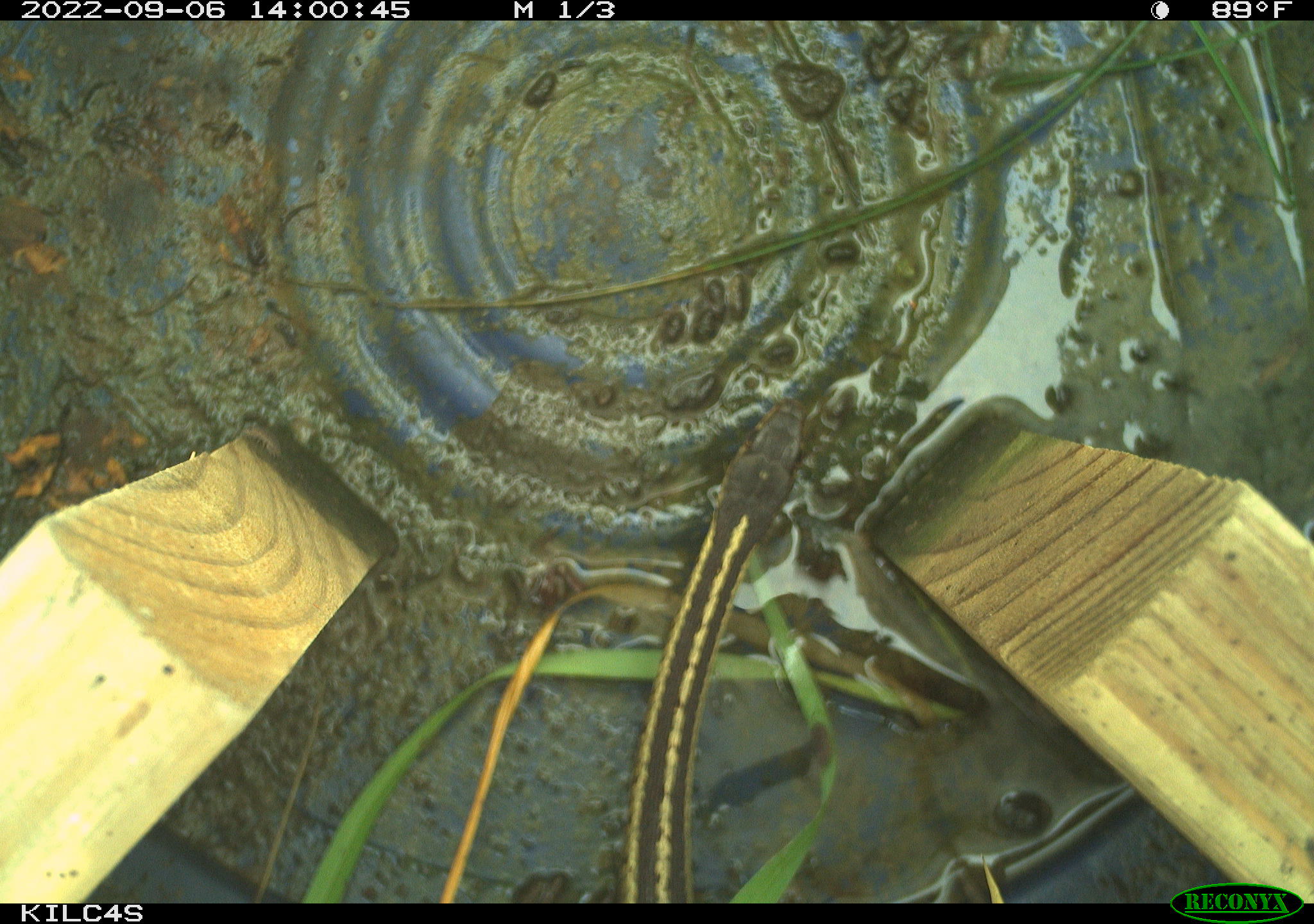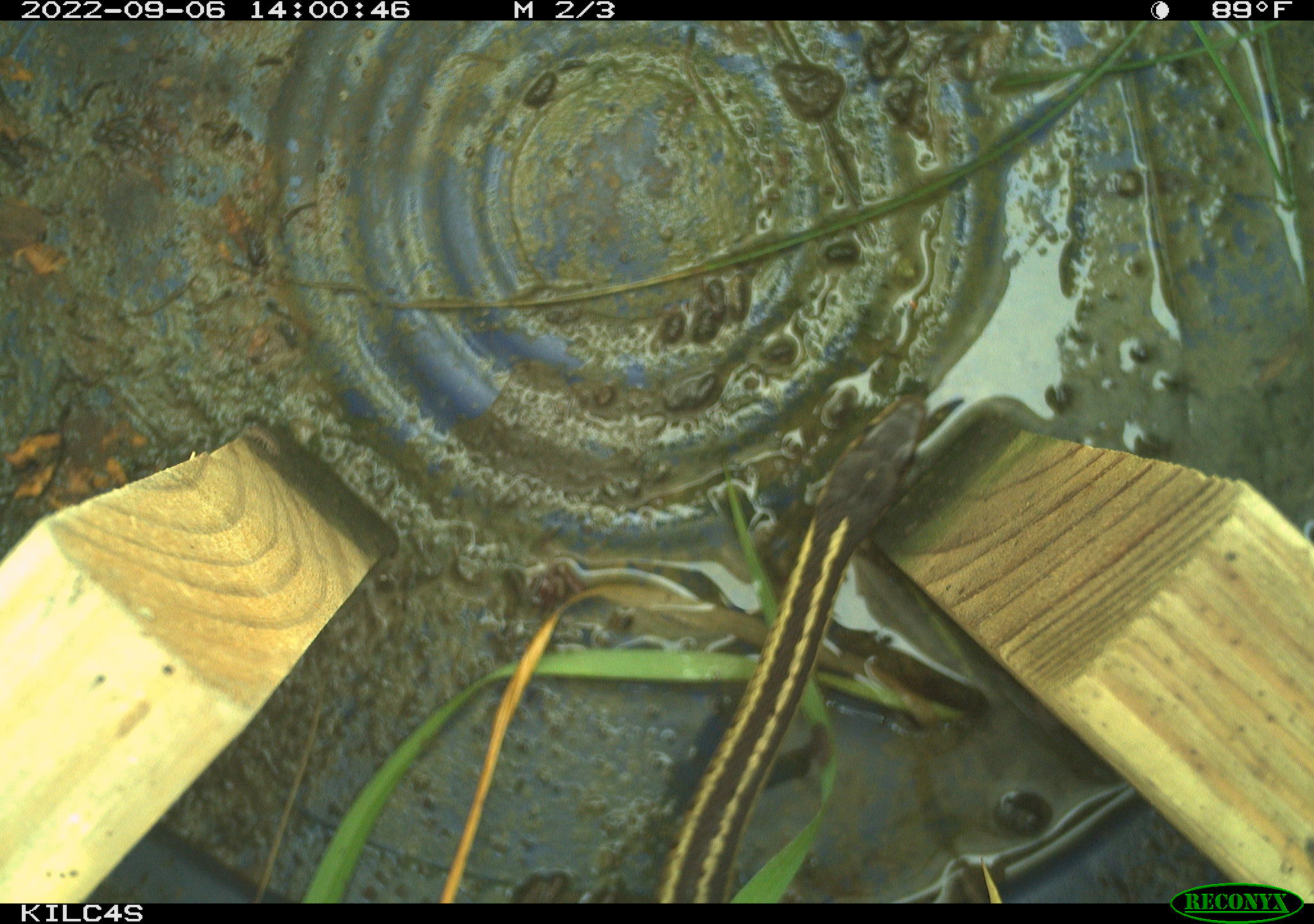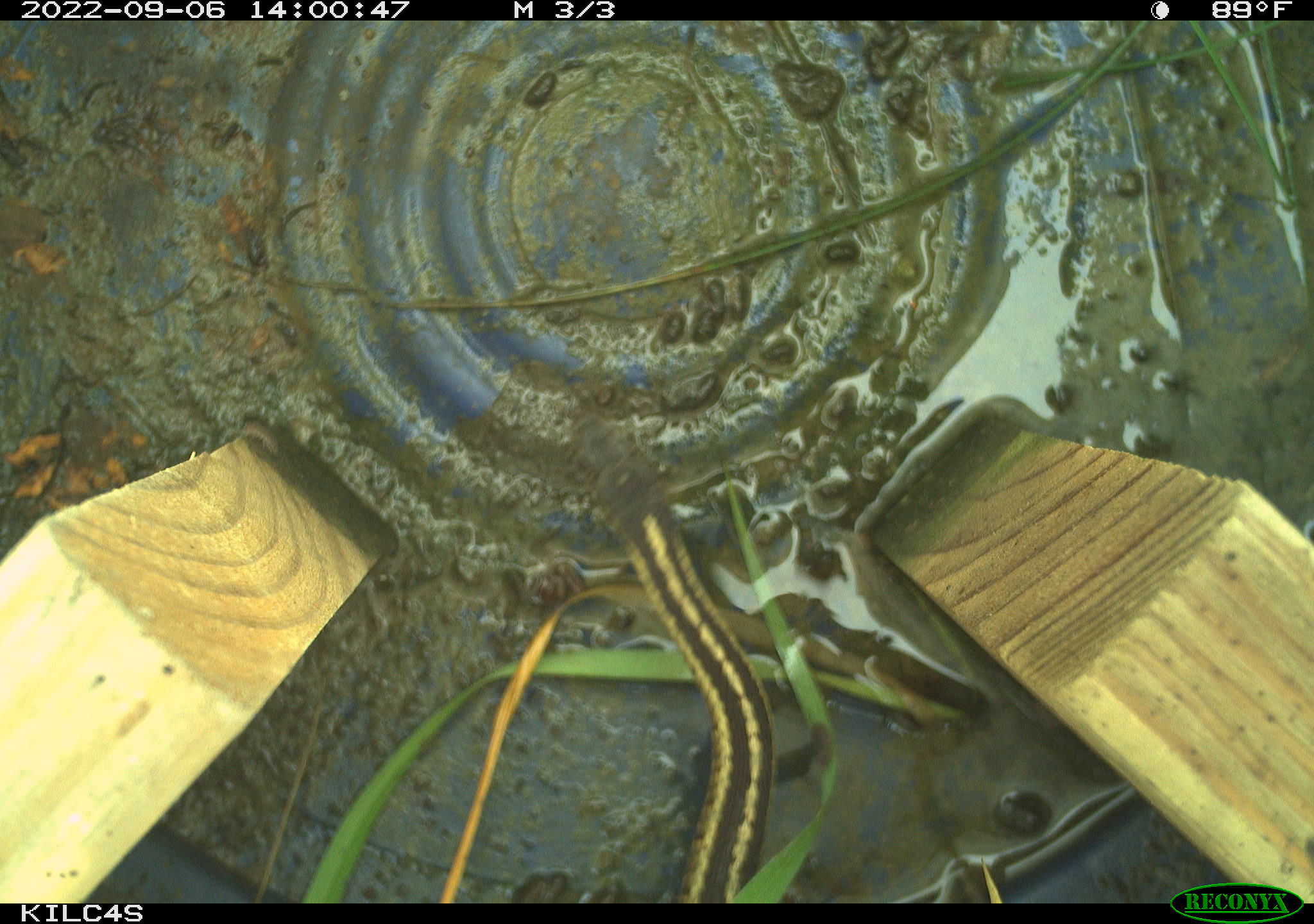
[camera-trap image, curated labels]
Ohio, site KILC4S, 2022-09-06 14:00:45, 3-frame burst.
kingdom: Animalia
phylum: Chordata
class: Reptilia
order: Squamata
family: Colubridae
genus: Thamnophis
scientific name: Thamnophis sirtalis sirtalis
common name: eastern gartersnake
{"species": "eastern gartersnake (Thamnophis sirtalis sirtalis)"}